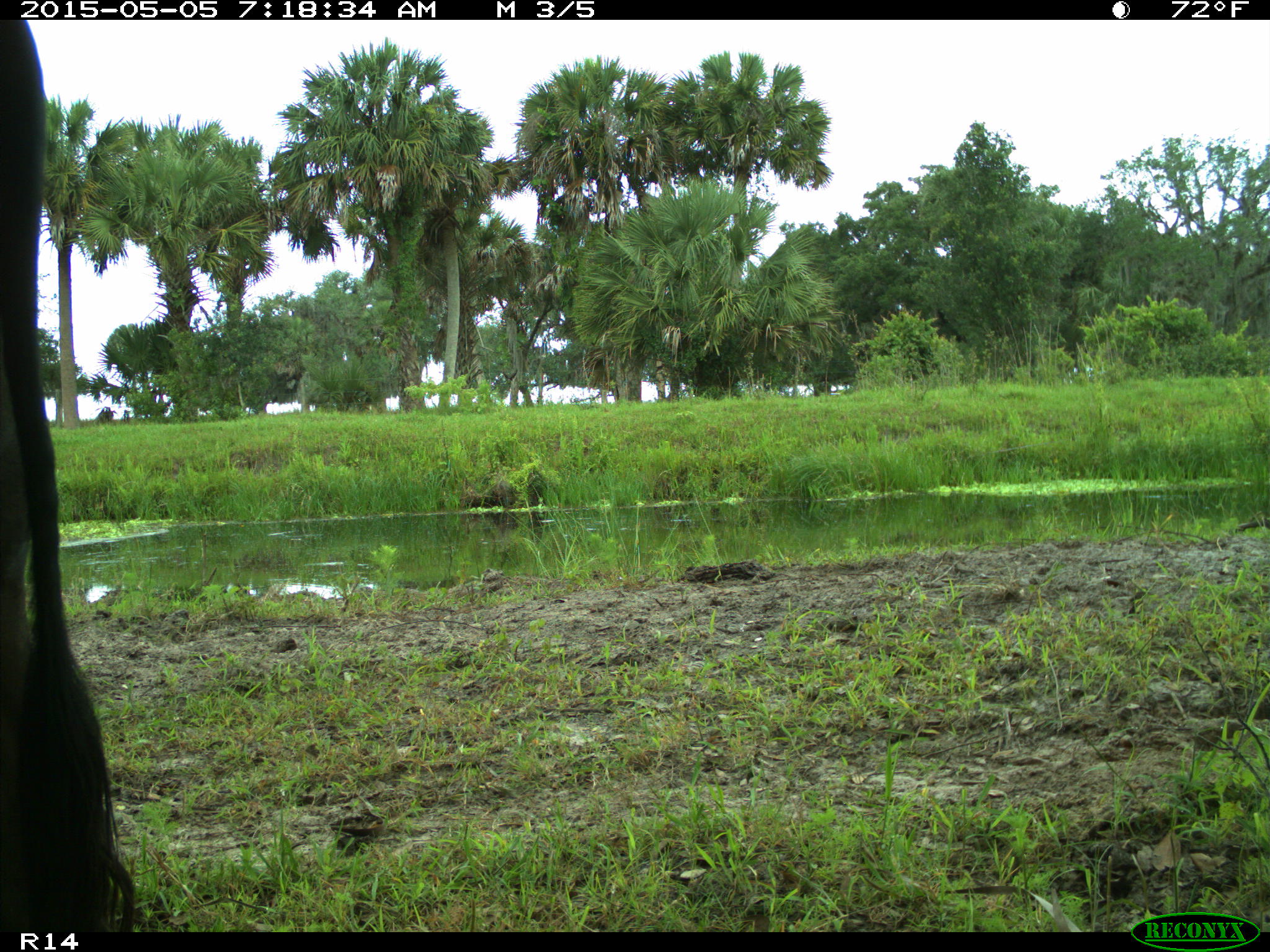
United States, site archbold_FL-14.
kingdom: Animalia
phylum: Chordata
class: Mammalia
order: Artiodactyla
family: Bovidae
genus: Bos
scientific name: Bos taurus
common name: domestic cow